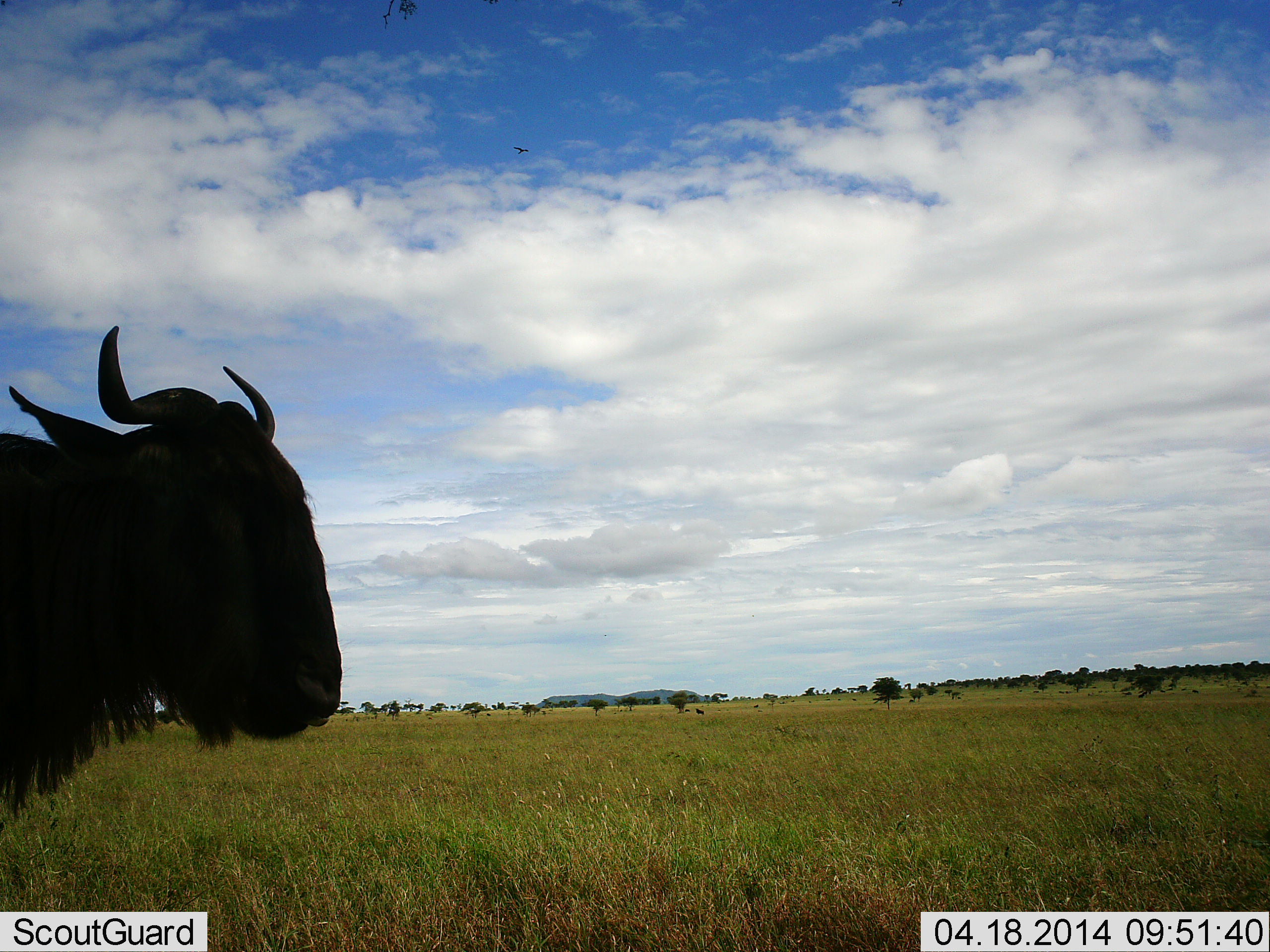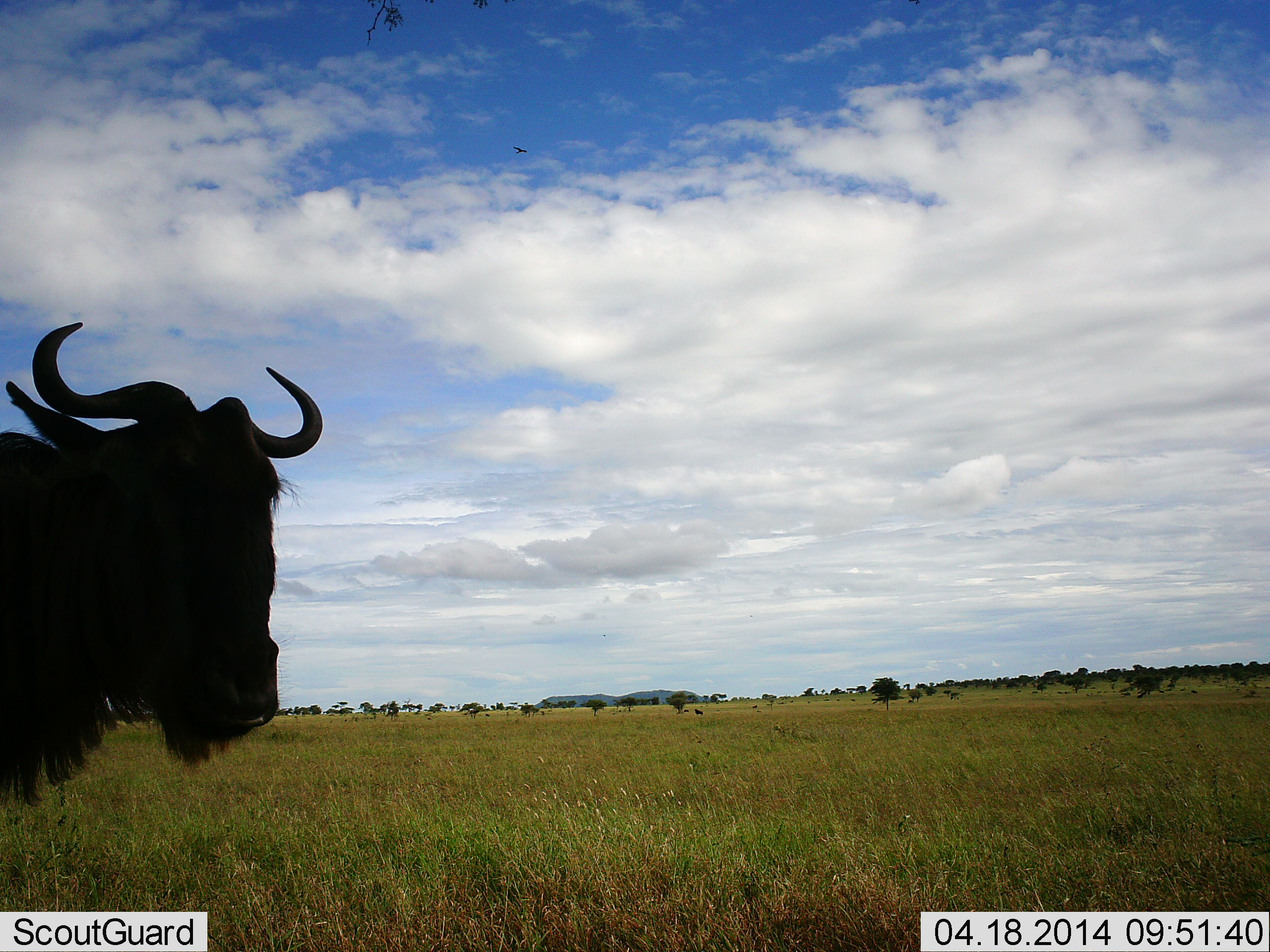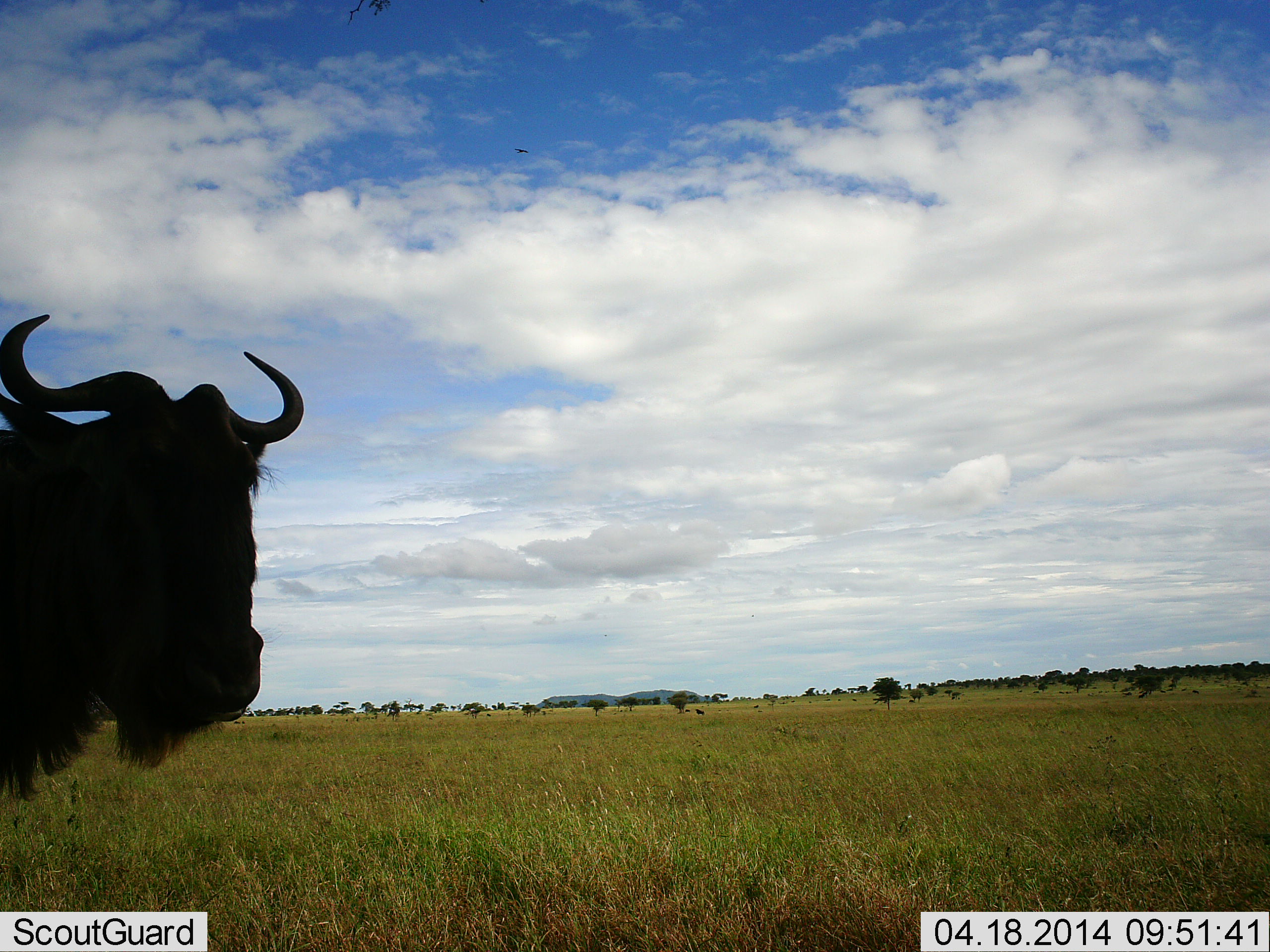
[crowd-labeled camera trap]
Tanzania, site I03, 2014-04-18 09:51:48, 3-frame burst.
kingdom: Animalia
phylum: Chordata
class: Mammalia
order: Artiodactyla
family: Bovidae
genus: Connochaetes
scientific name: Connochaetes taurinus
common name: blue wildebeest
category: wildebeest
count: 1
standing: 90%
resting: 0%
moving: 10%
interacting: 0%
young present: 0%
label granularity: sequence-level